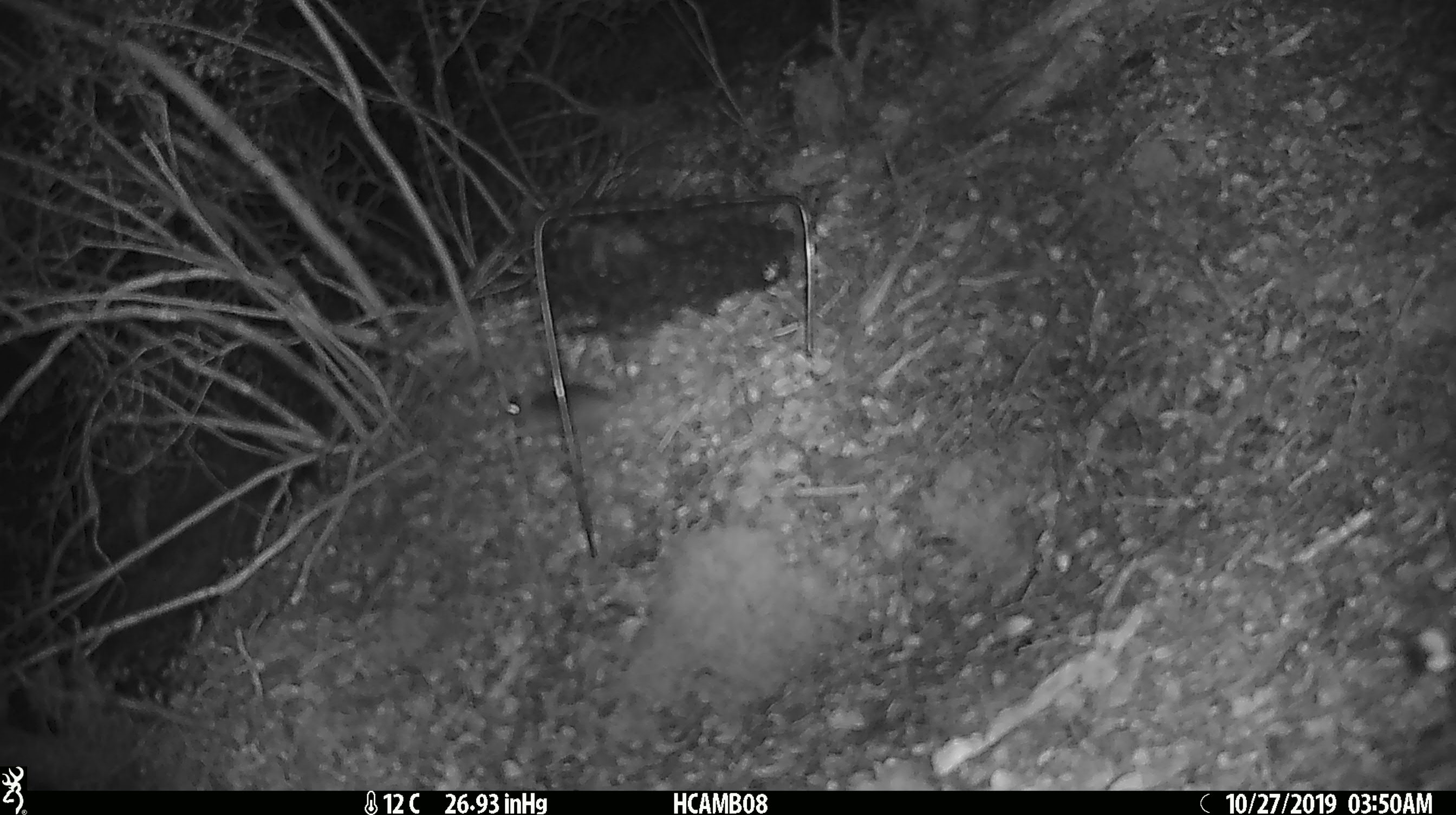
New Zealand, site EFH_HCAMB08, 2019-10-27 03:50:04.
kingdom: Animalia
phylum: Chordata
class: Mammalia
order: Rodentia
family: Muridae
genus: Mus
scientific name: Mus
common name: mouse